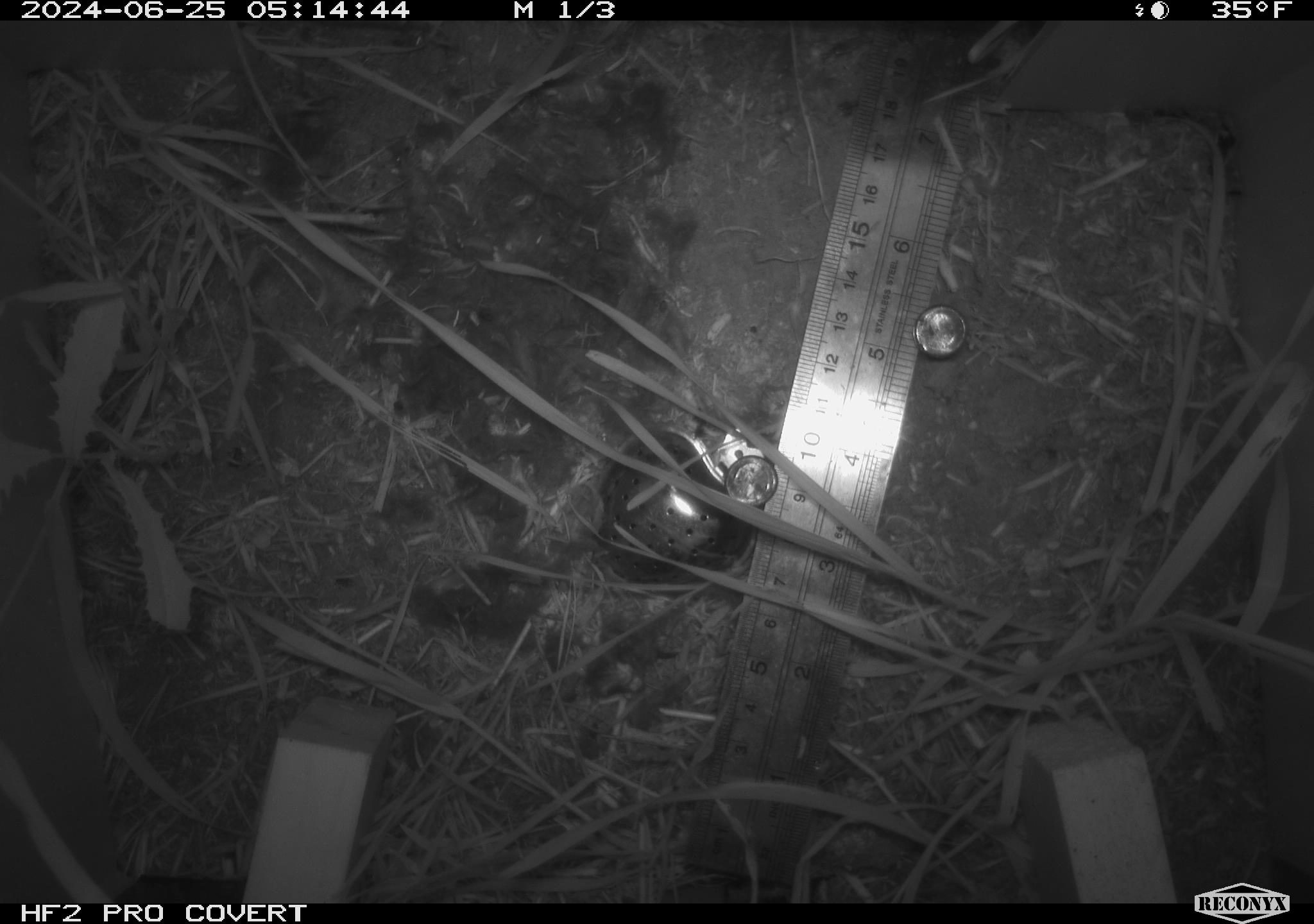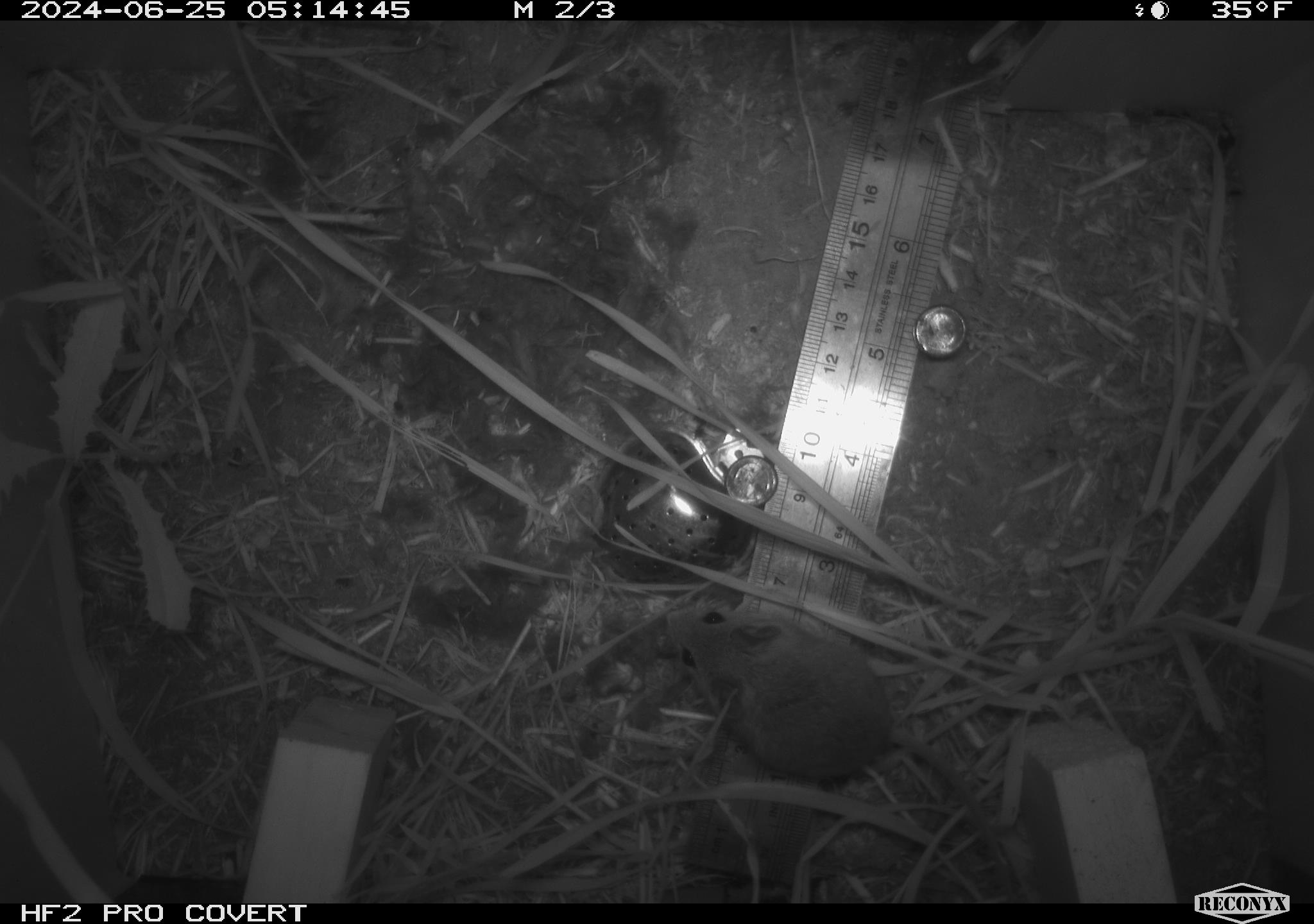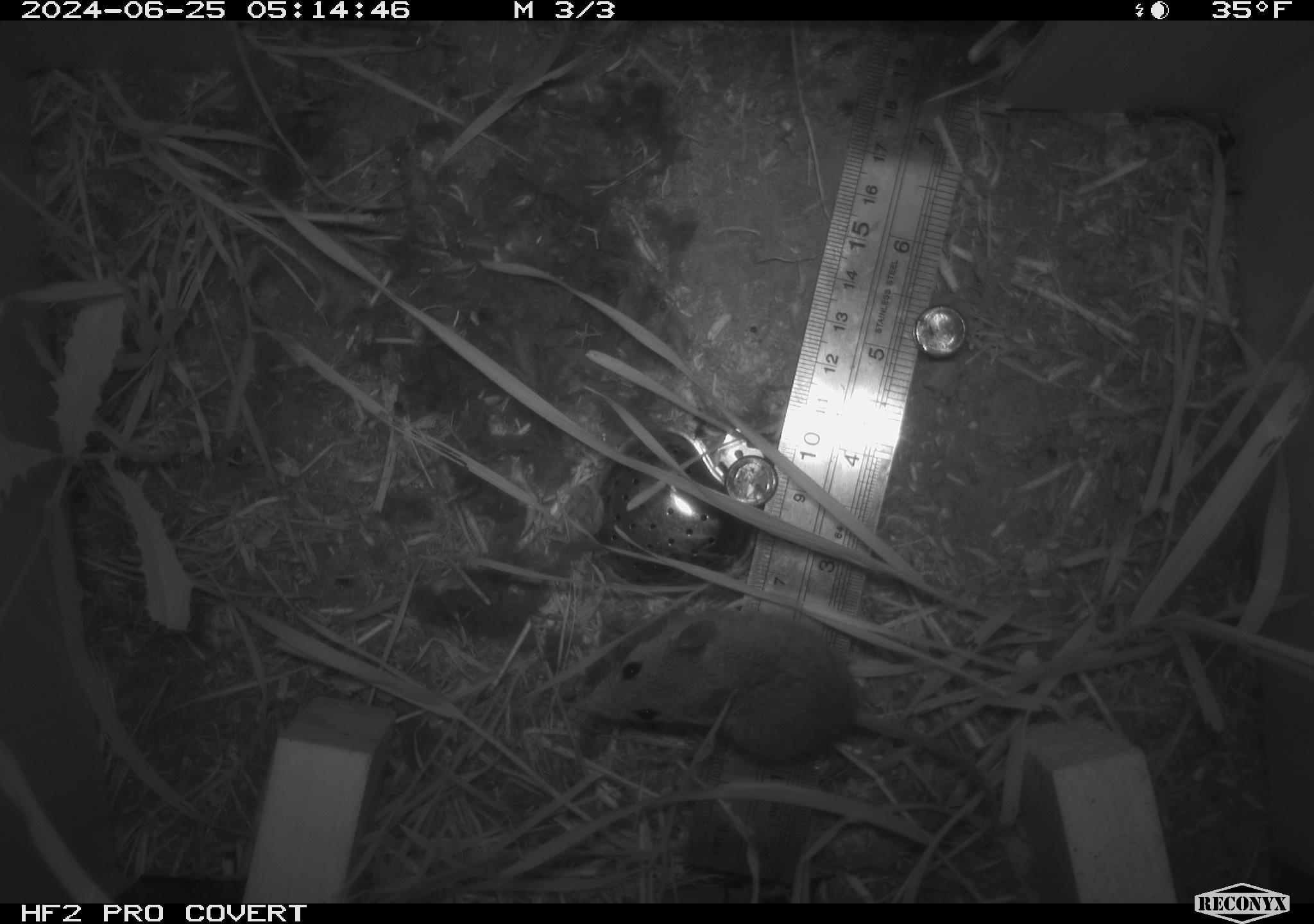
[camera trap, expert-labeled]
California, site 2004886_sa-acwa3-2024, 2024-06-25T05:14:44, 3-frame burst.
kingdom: Animalia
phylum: Chordata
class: Mammalia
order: Rodentia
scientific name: Rodentia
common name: mouse species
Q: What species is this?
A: Mouse species (Rodentia).